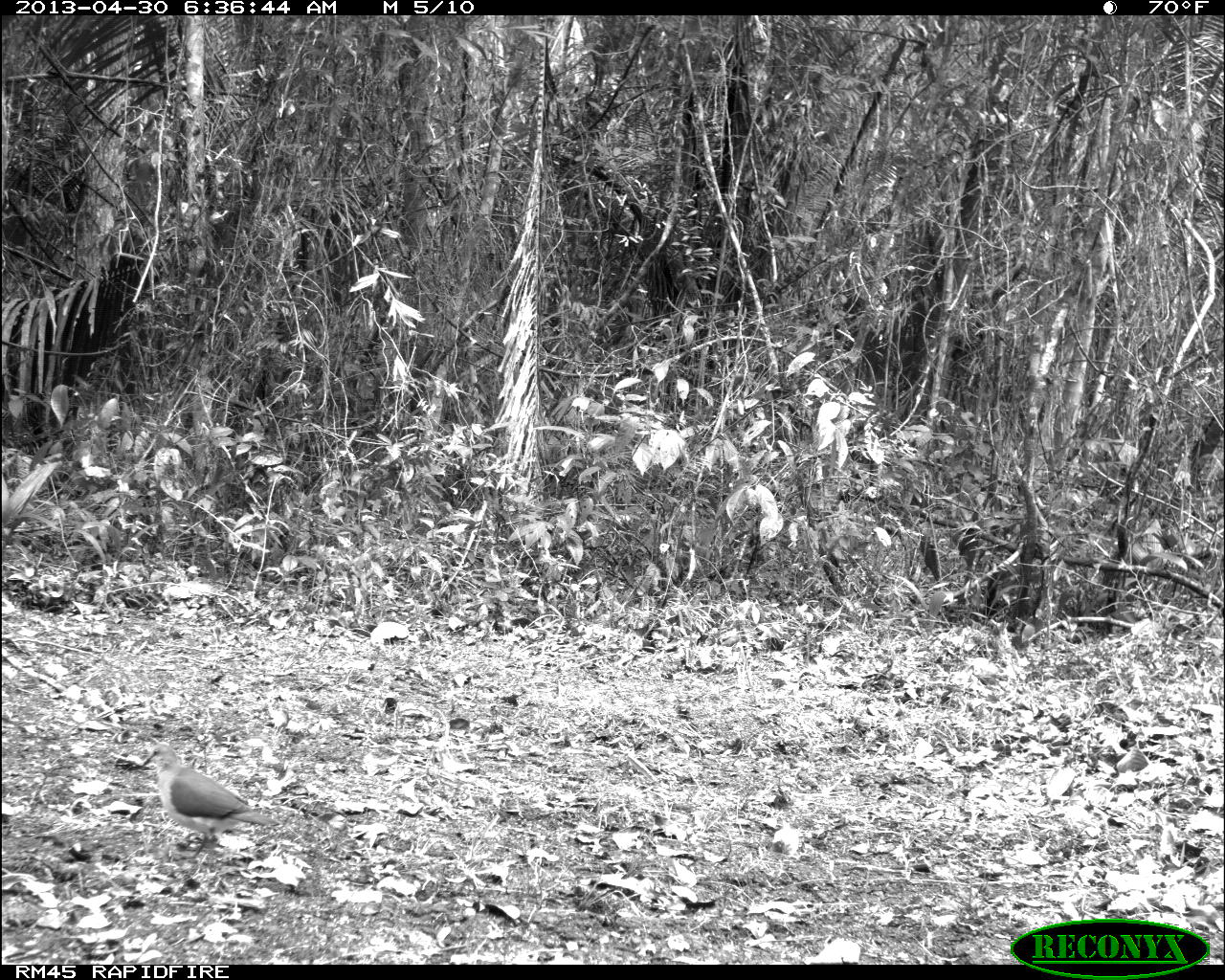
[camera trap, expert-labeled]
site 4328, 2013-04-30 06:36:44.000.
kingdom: Animalia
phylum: Chordata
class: Aves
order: Columbiformes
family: Columbidae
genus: Leptotila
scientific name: Leptotila plumbeiceps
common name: gray-headed dove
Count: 1.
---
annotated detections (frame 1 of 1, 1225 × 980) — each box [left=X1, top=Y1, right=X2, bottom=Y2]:
leptotila plumbeiceps: [left=140, top=743, right=280, bottom=863]